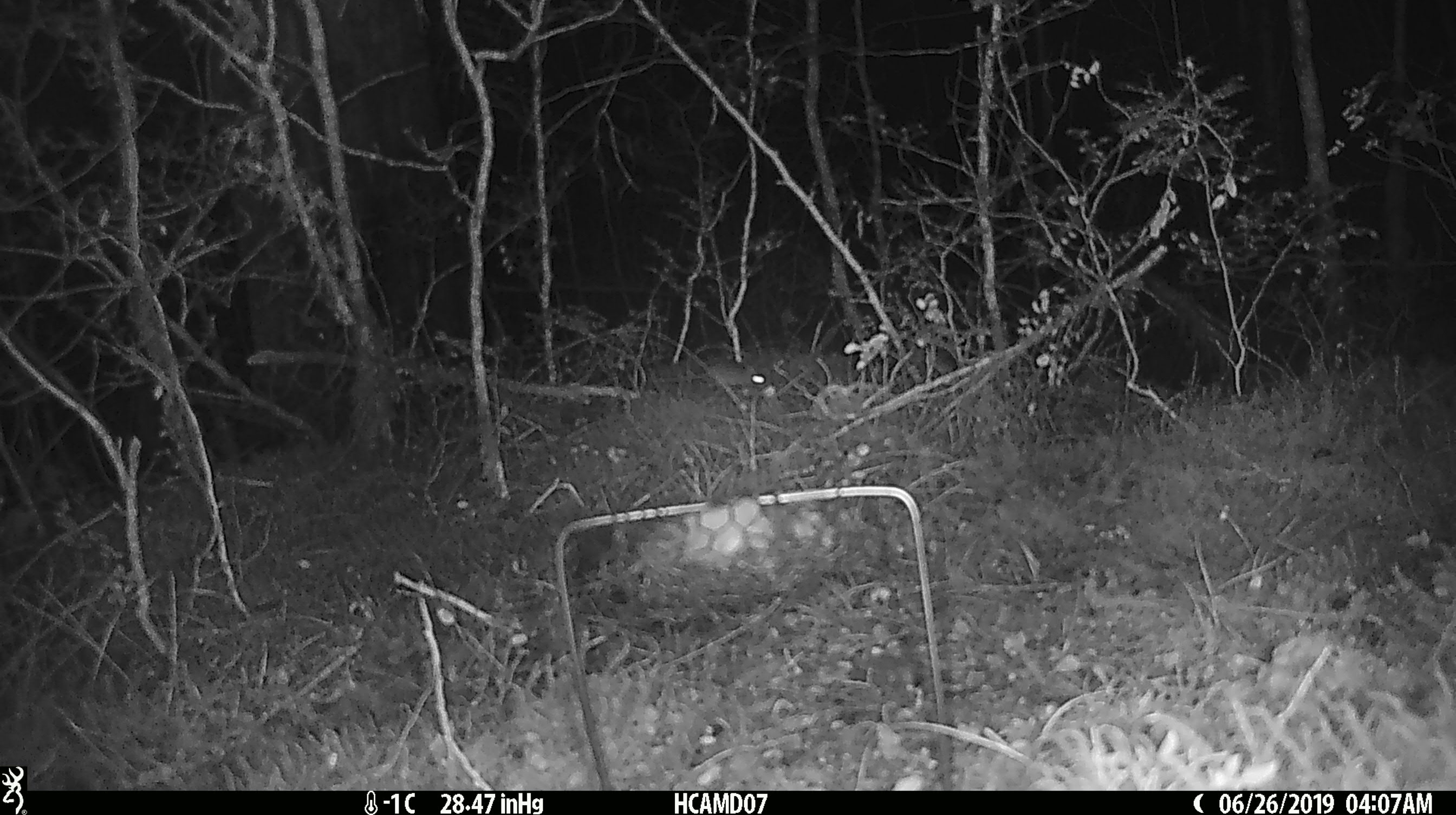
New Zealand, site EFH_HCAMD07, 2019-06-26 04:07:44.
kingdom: Animalia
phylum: Chordata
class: Mammalia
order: Rodentia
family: Muridae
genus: Mus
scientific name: Mus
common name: mouse